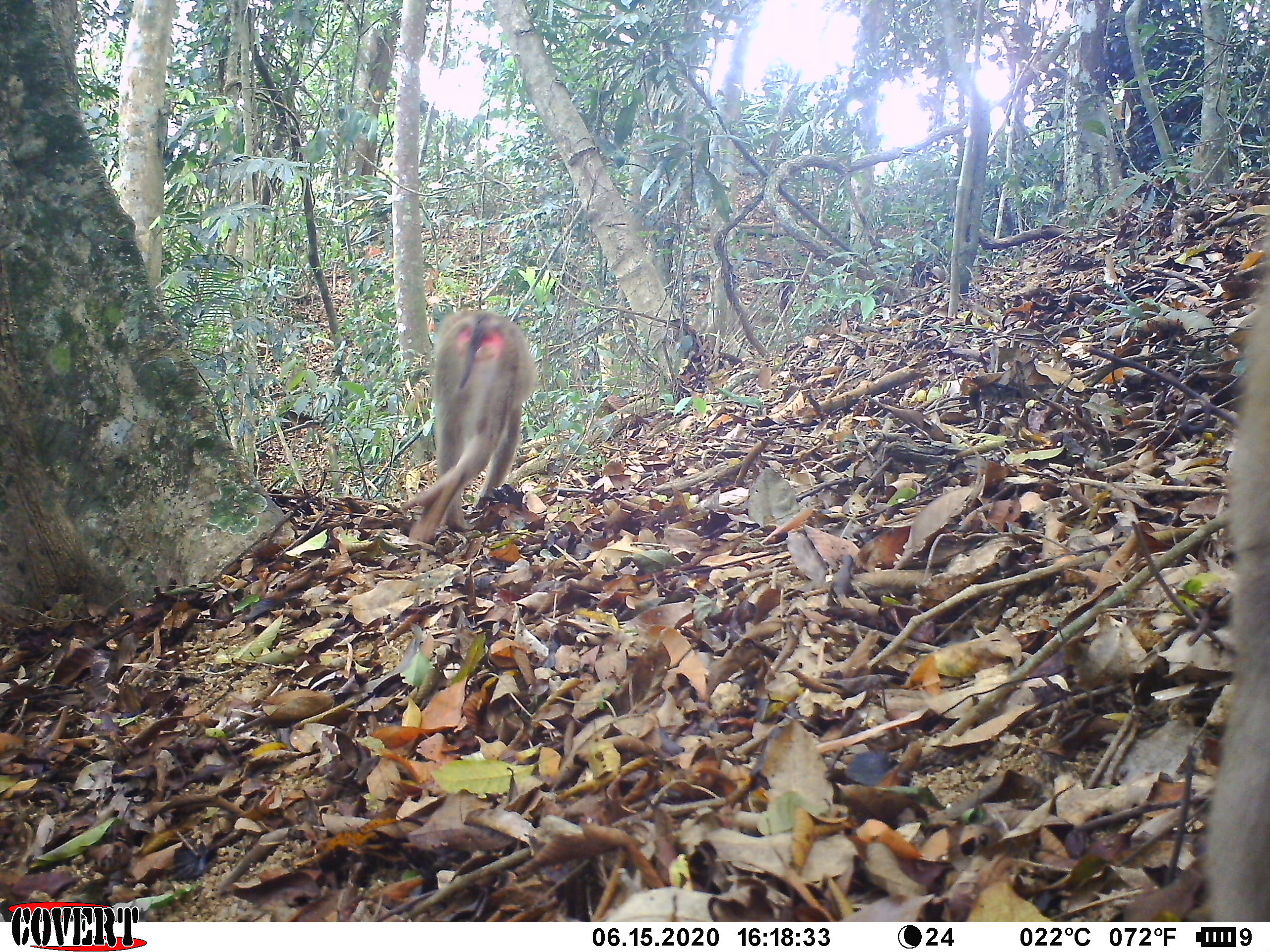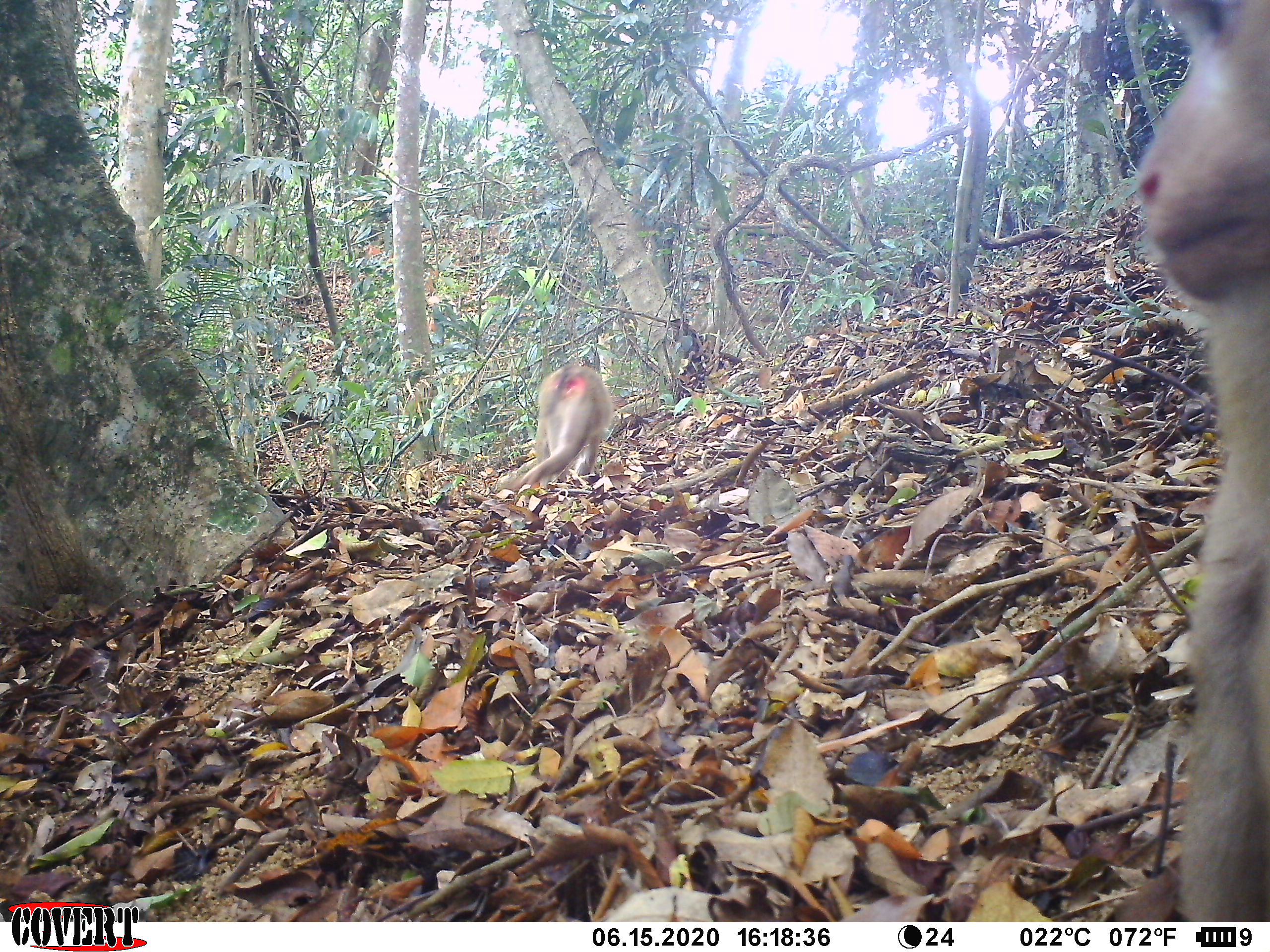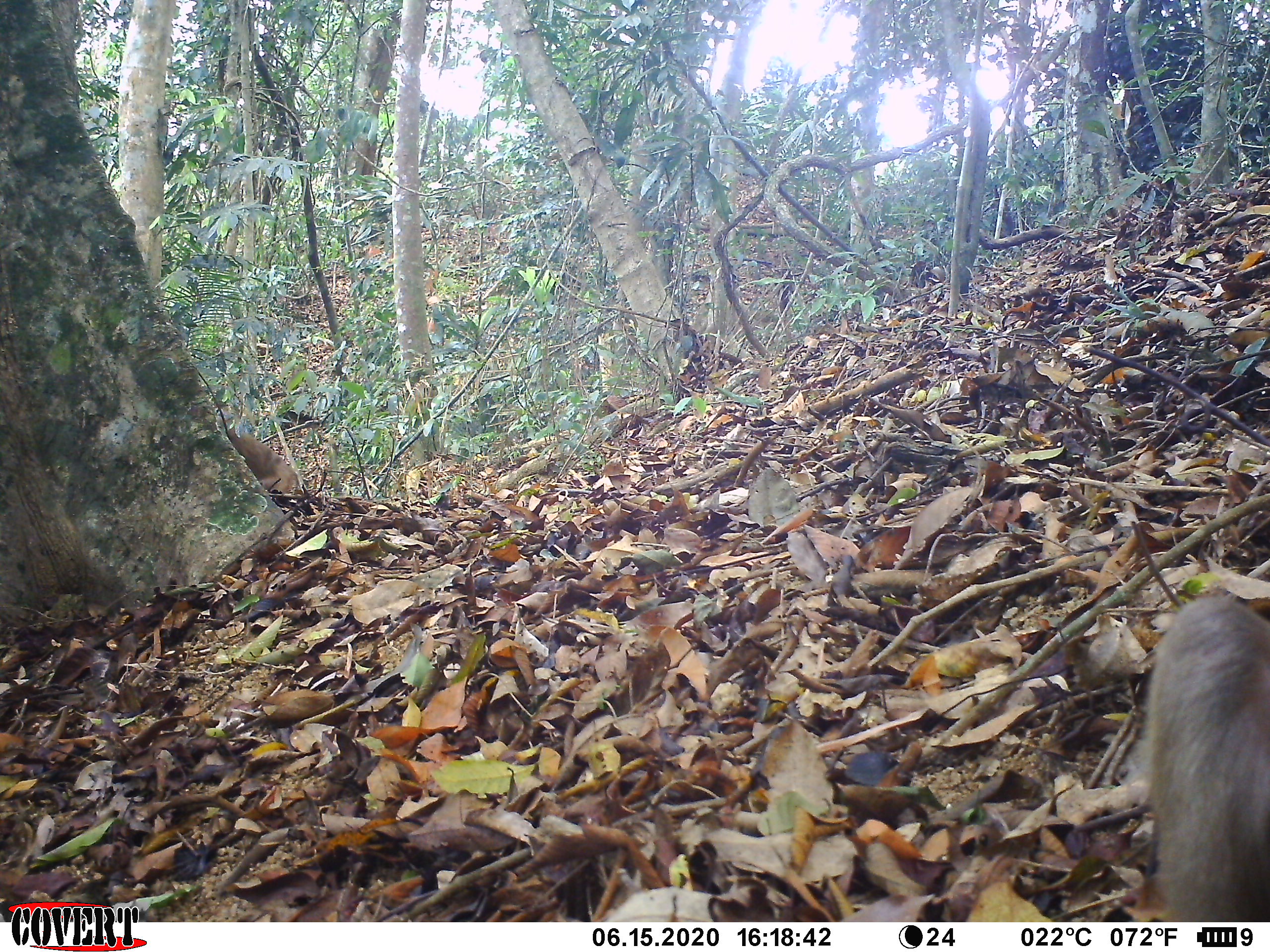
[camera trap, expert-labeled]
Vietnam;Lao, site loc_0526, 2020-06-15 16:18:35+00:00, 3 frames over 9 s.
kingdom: Animalia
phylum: Chordata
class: Mammalia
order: Primates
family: Cercopithecidae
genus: Macaca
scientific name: Macaca nemestrina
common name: pig-tailed macaque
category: pig tailed macaque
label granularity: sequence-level